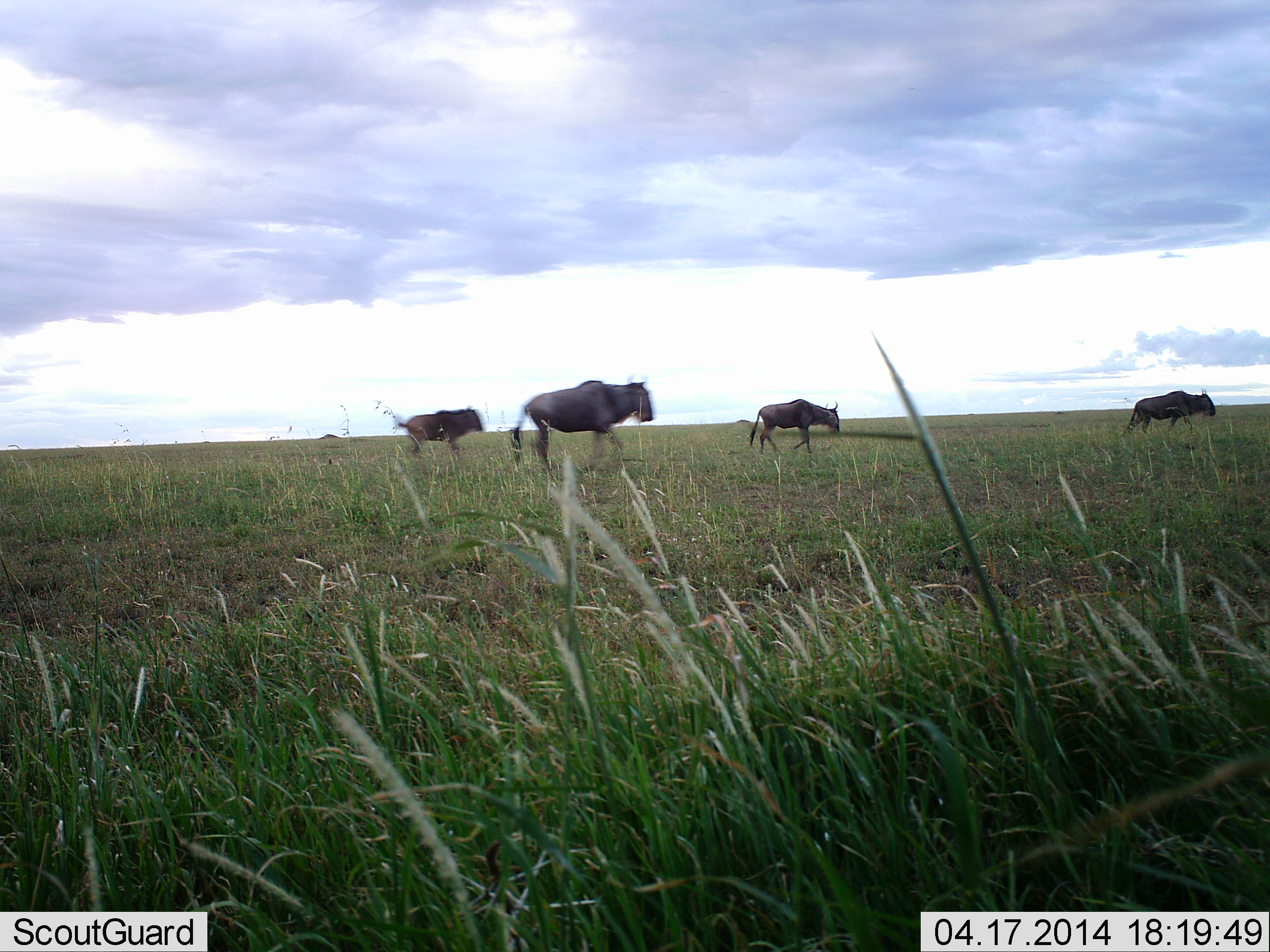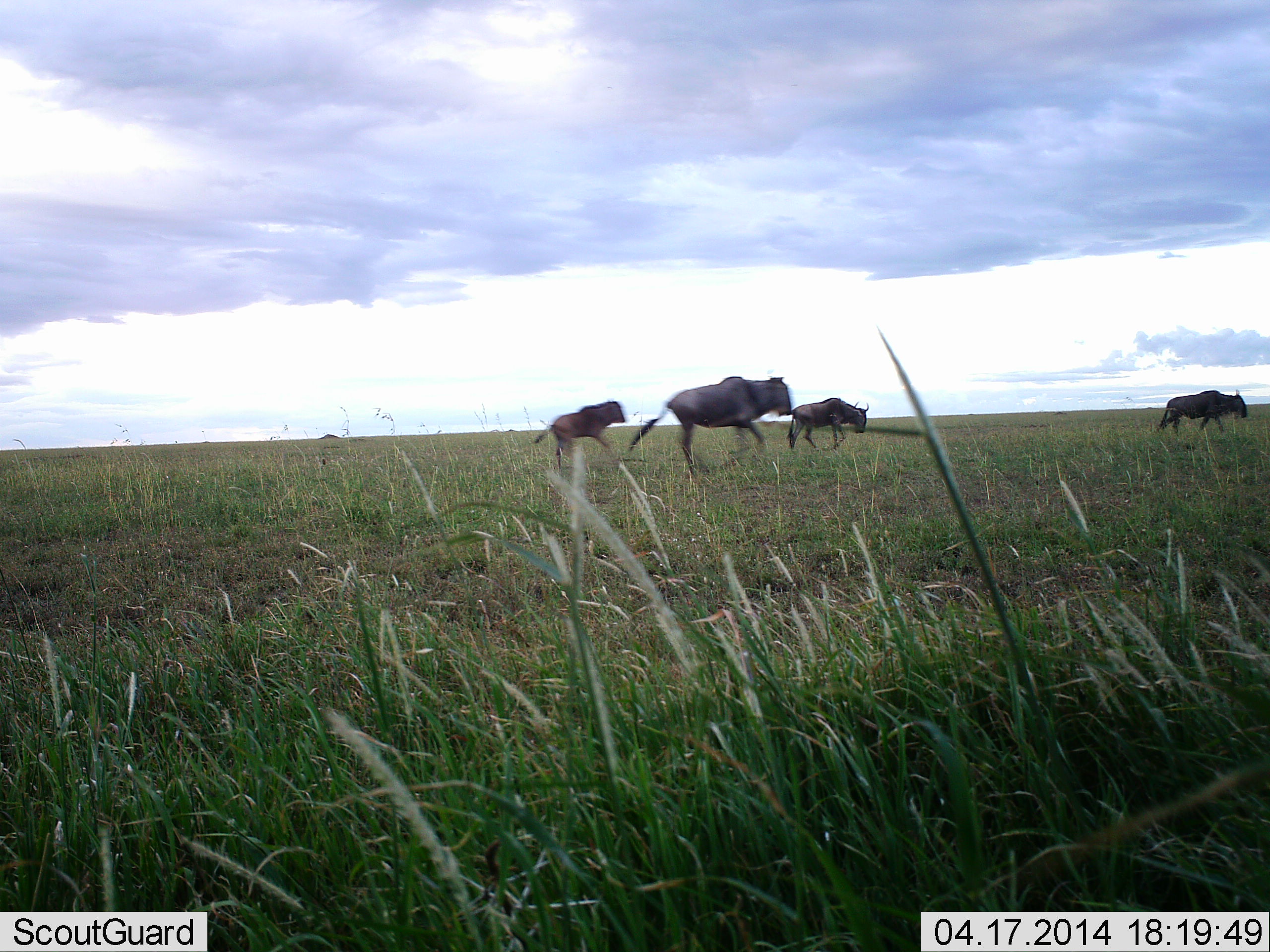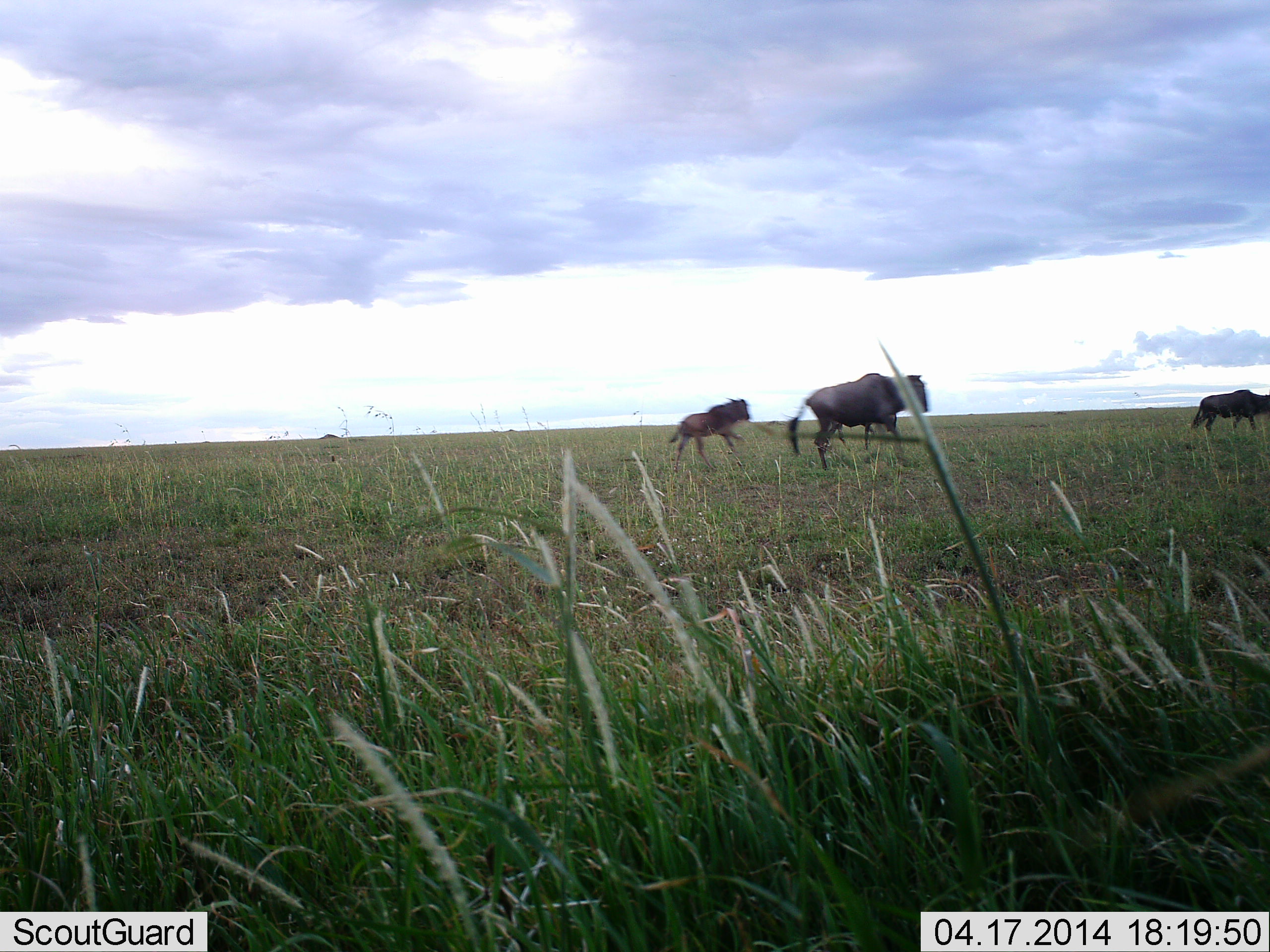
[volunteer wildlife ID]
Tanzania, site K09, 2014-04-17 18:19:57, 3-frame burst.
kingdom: Animalia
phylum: Chordata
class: Mammalia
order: Artiodactyla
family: Bovidae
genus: Connochaetes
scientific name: Connochaetes taurinus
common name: blue wildebeest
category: wildebeest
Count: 4.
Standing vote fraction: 10%.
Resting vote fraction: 0%.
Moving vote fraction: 90%.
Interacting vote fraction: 0%.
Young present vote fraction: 40%.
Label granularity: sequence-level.